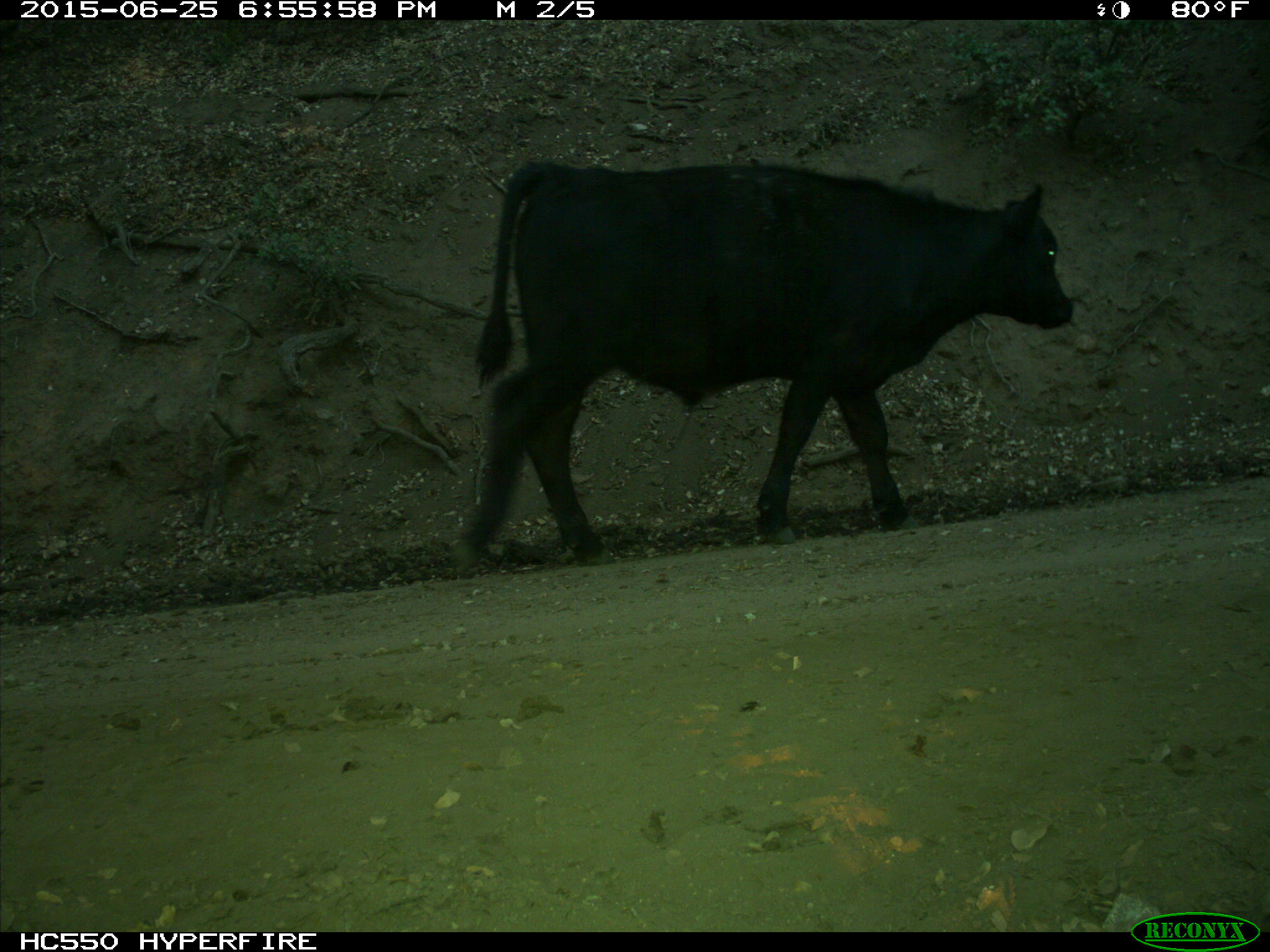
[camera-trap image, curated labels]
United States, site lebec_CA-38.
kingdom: Animalia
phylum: Chordata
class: Mammalia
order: Artiodactyla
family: Bovidae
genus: Bos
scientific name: Bos taurus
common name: domestic cow